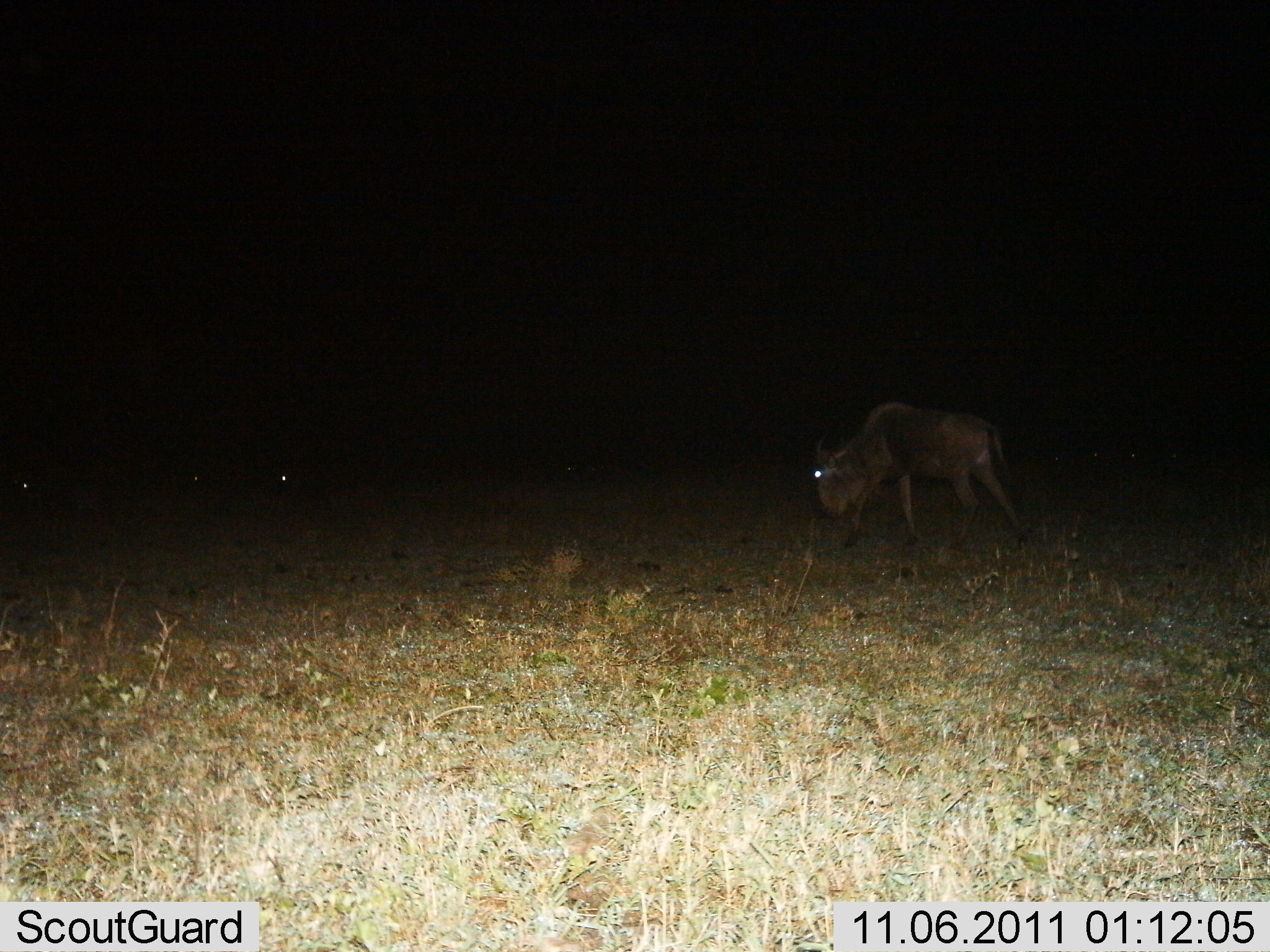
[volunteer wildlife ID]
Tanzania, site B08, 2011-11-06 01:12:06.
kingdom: Animalia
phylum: Chordata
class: Mammalia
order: Artiodactyla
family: Bovidae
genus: Connochaetes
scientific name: Connochaetes taurinus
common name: blue wildebeest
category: wildebeest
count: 1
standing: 31%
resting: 0%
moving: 46%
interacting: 0%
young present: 0%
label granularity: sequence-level